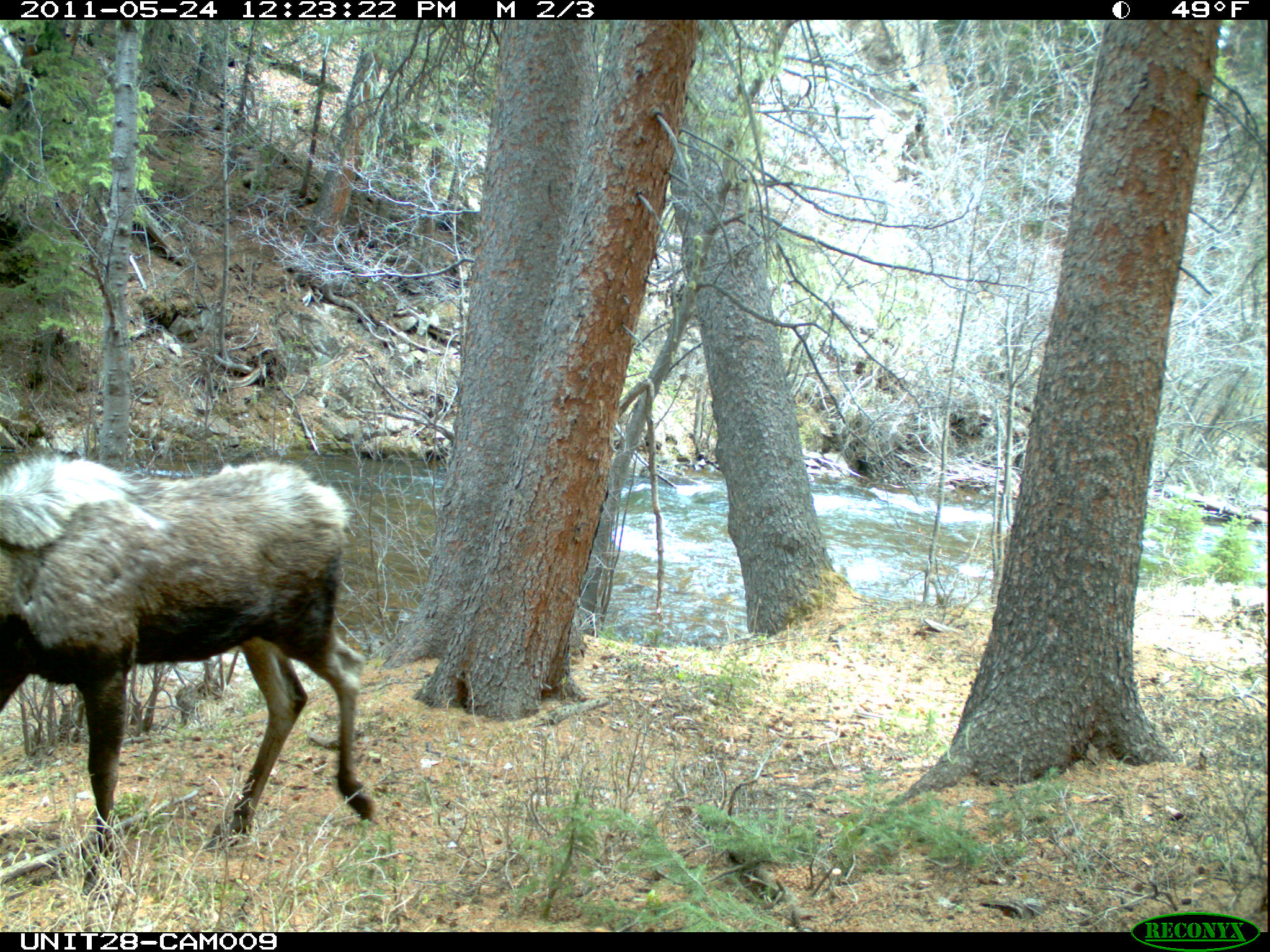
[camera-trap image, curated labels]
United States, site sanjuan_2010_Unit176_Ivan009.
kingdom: Animalia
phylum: Chordata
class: Mammalia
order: Artiodactyla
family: Cervidae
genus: Alces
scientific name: Alces alces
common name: moose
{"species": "Alces alces (moose)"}